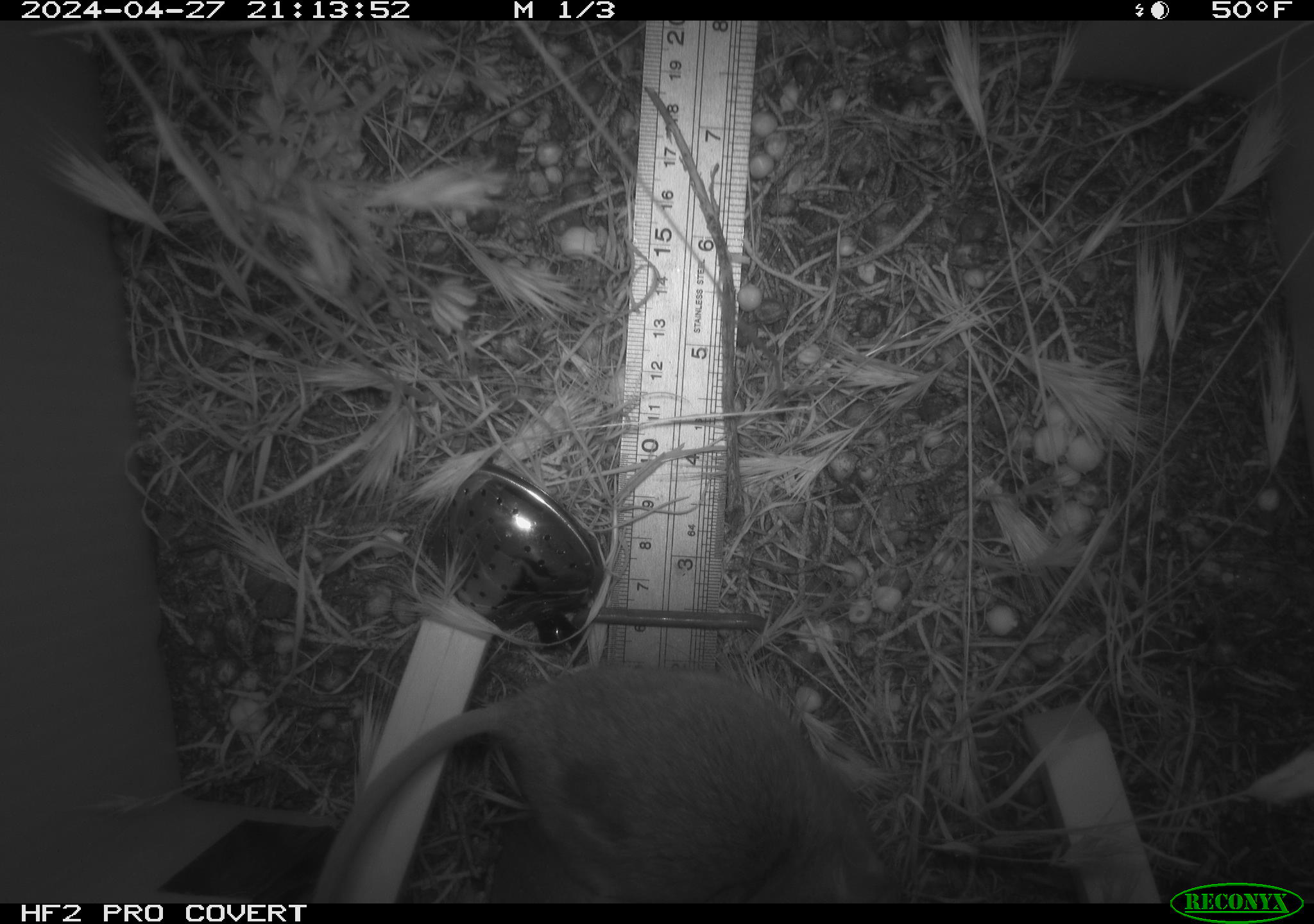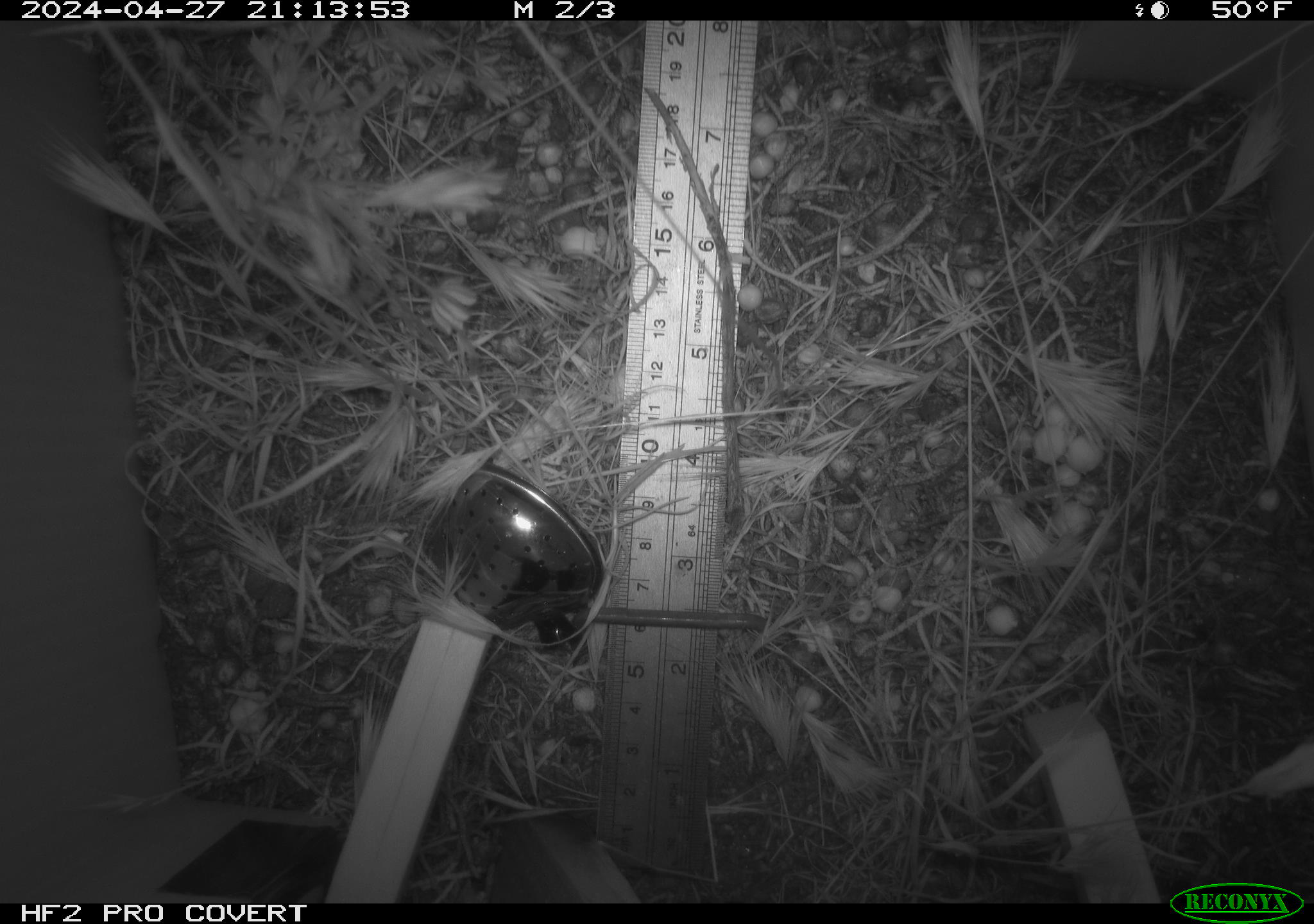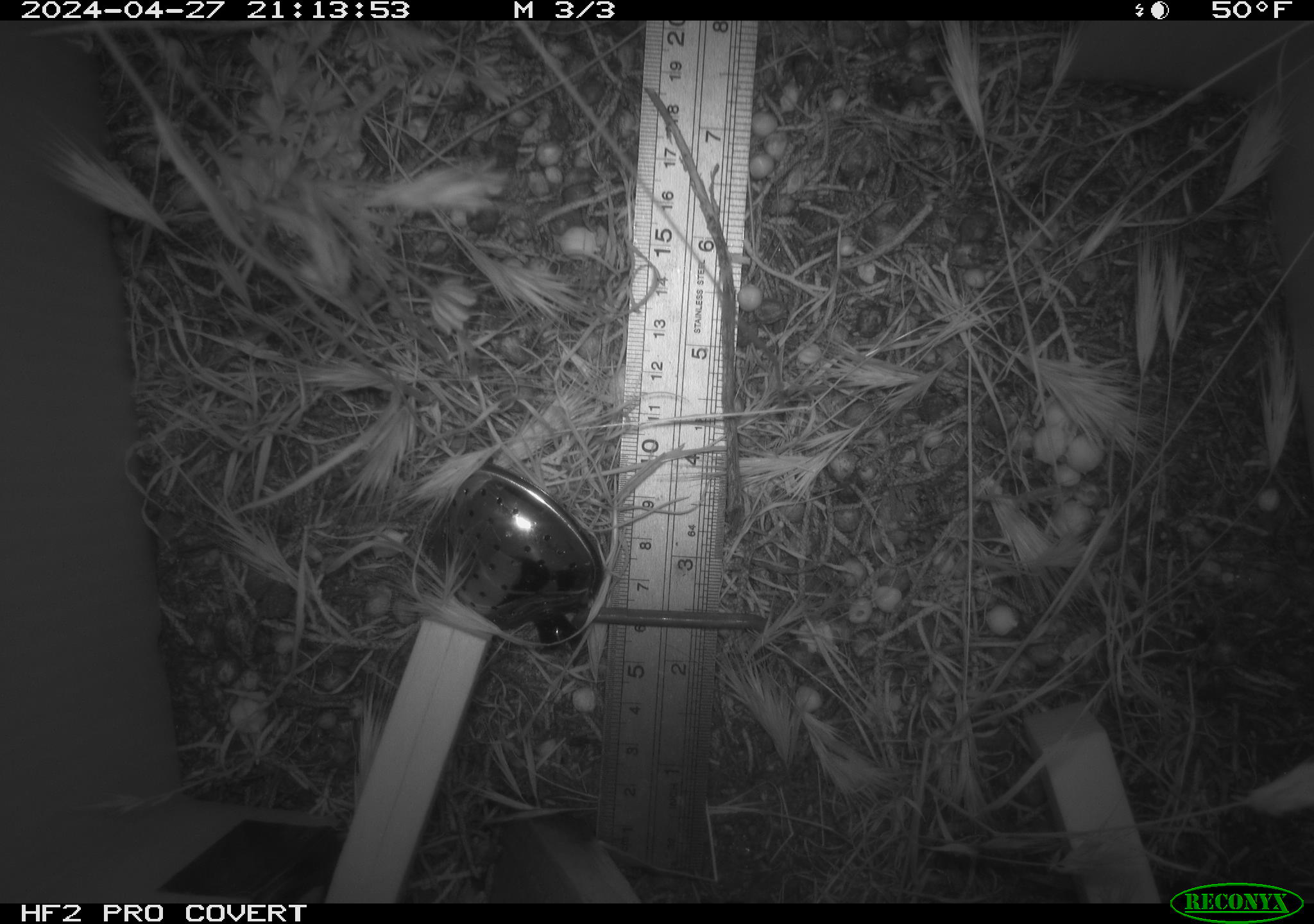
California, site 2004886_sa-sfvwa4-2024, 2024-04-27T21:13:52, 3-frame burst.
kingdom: Animalia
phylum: Chordata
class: Mammalia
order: Rodentia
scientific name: Rodentia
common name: mouse species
Mouse species (Rodentia).